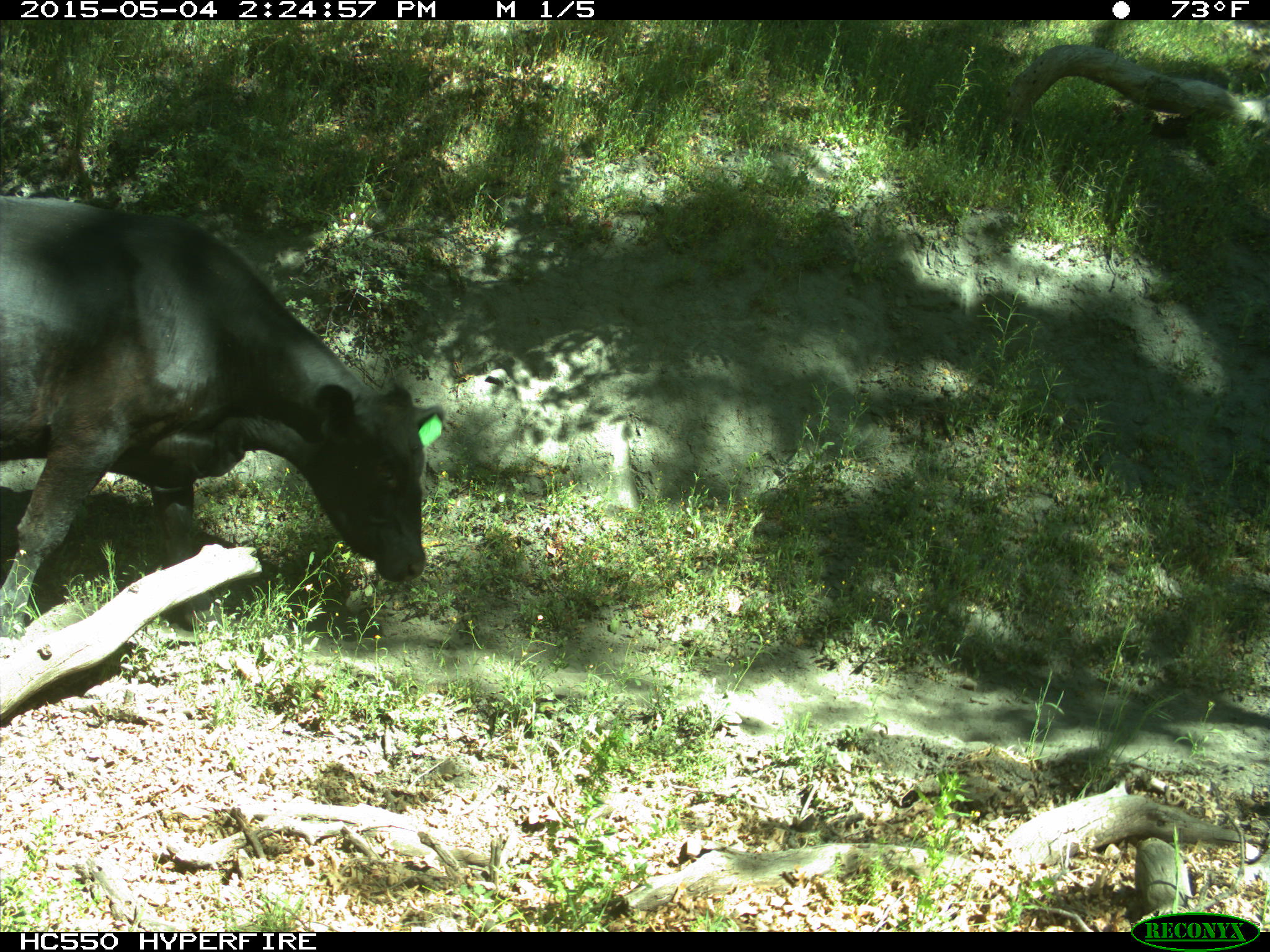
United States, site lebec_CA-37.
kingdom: Animalia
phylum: Chordata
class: Mammalia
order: Artiodactyla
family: Bovidae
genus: Bos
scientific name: Bos taurus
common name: domestic cow